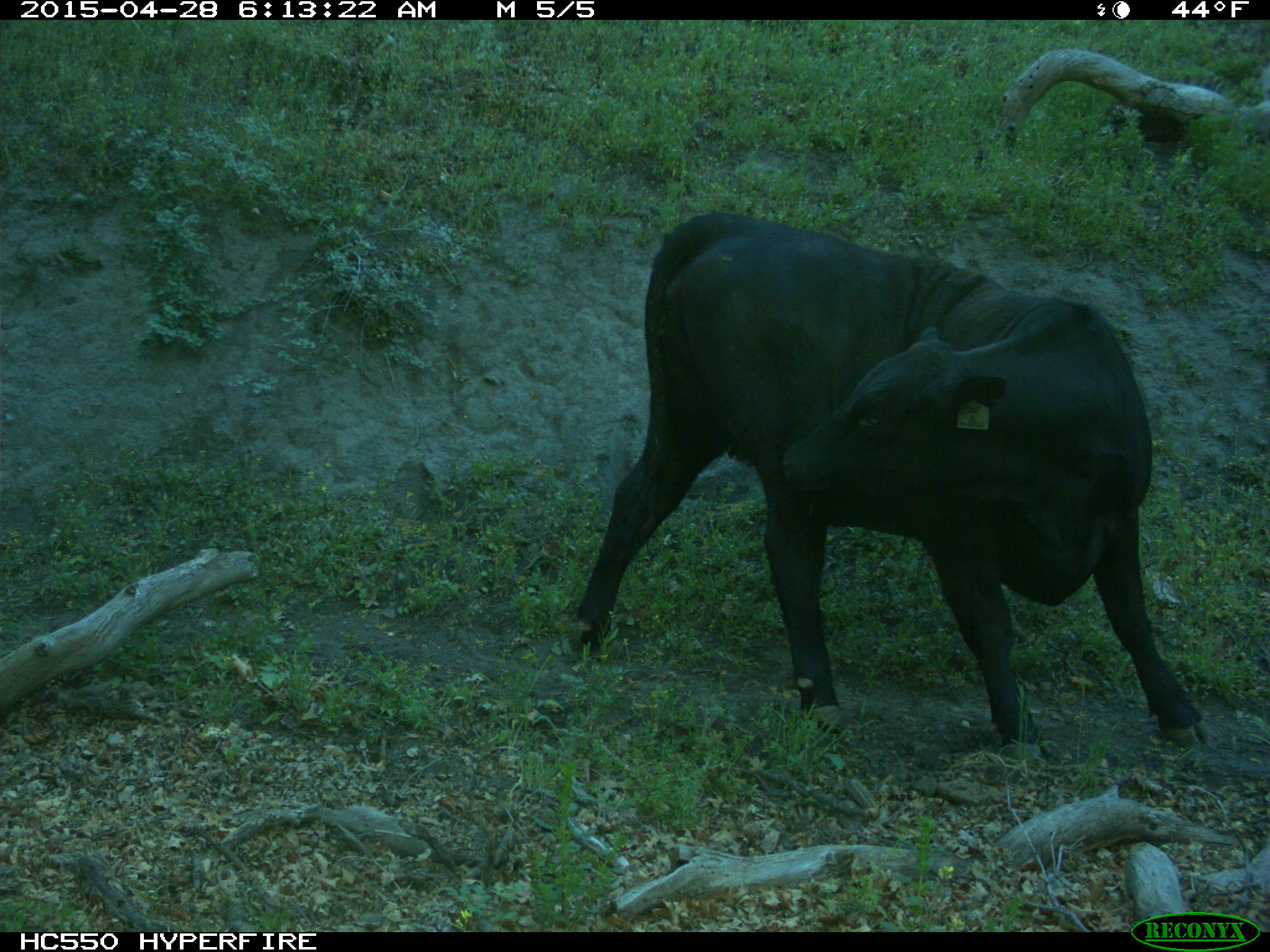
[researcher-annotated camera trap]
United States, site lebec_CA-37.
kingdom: Animalia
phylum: Chordata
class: Mammalia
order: Artiodactyla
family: Bovidae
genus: Bos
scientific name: Bos taurus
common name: domestic cow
Bos taurus (domestic cow).